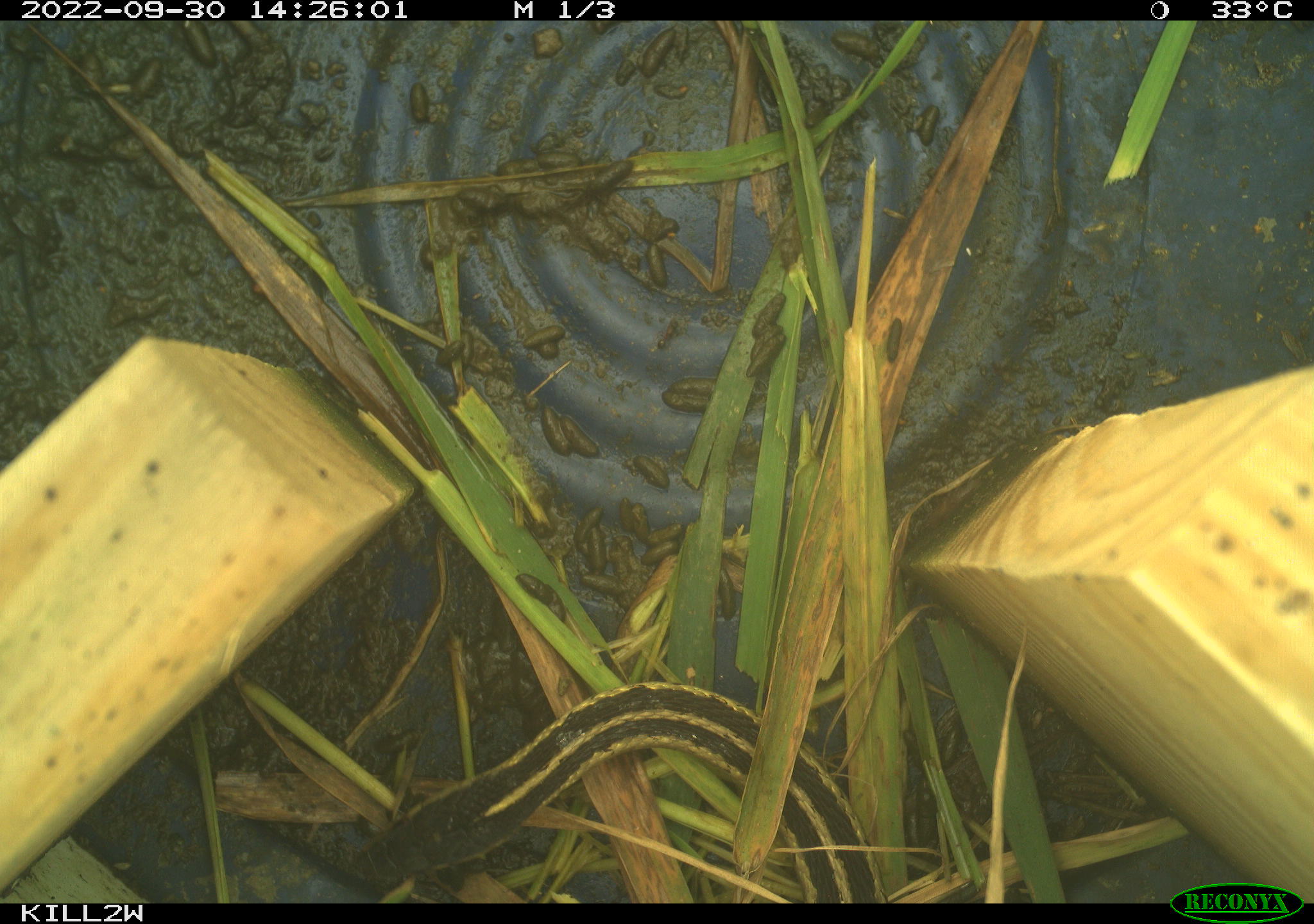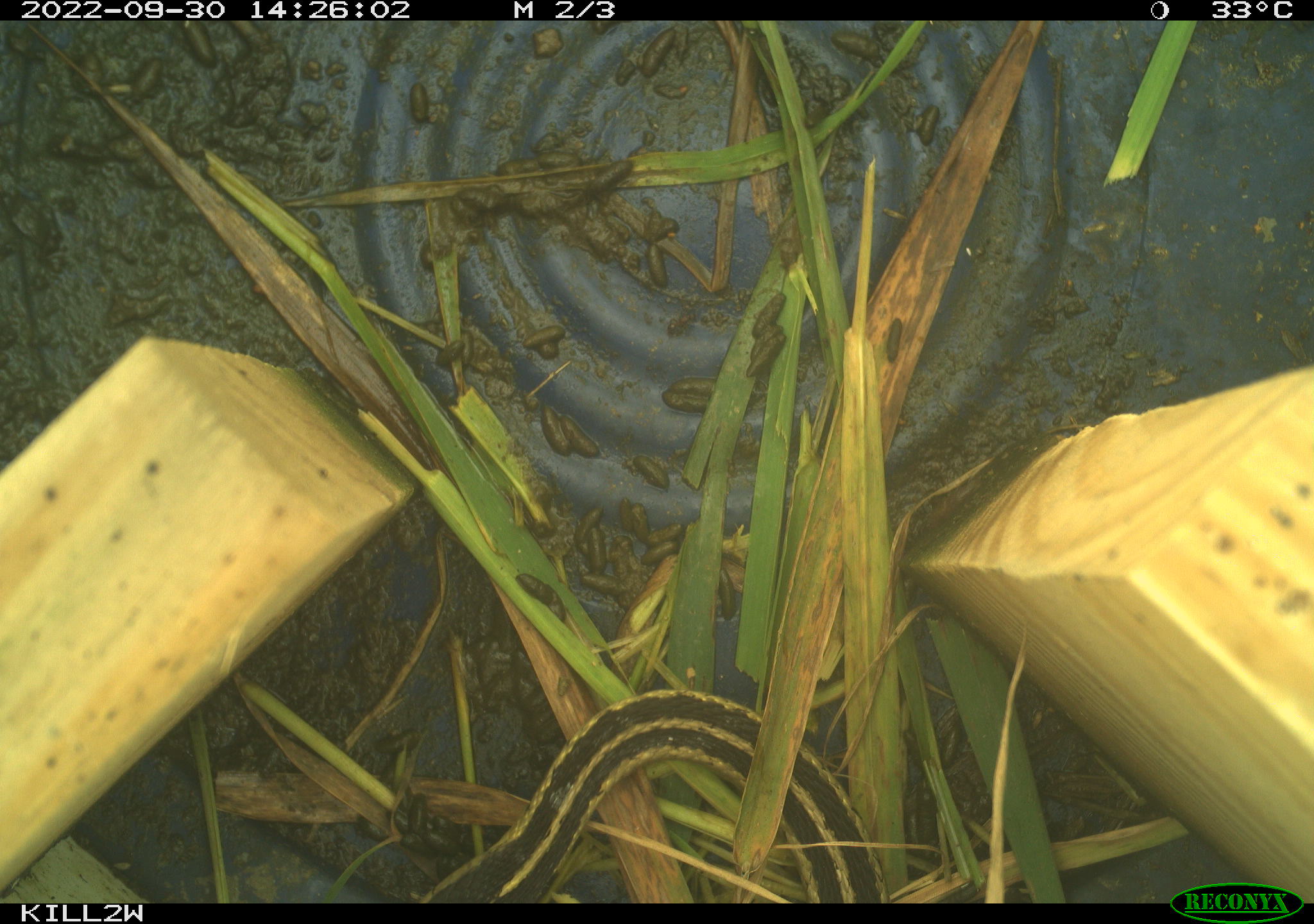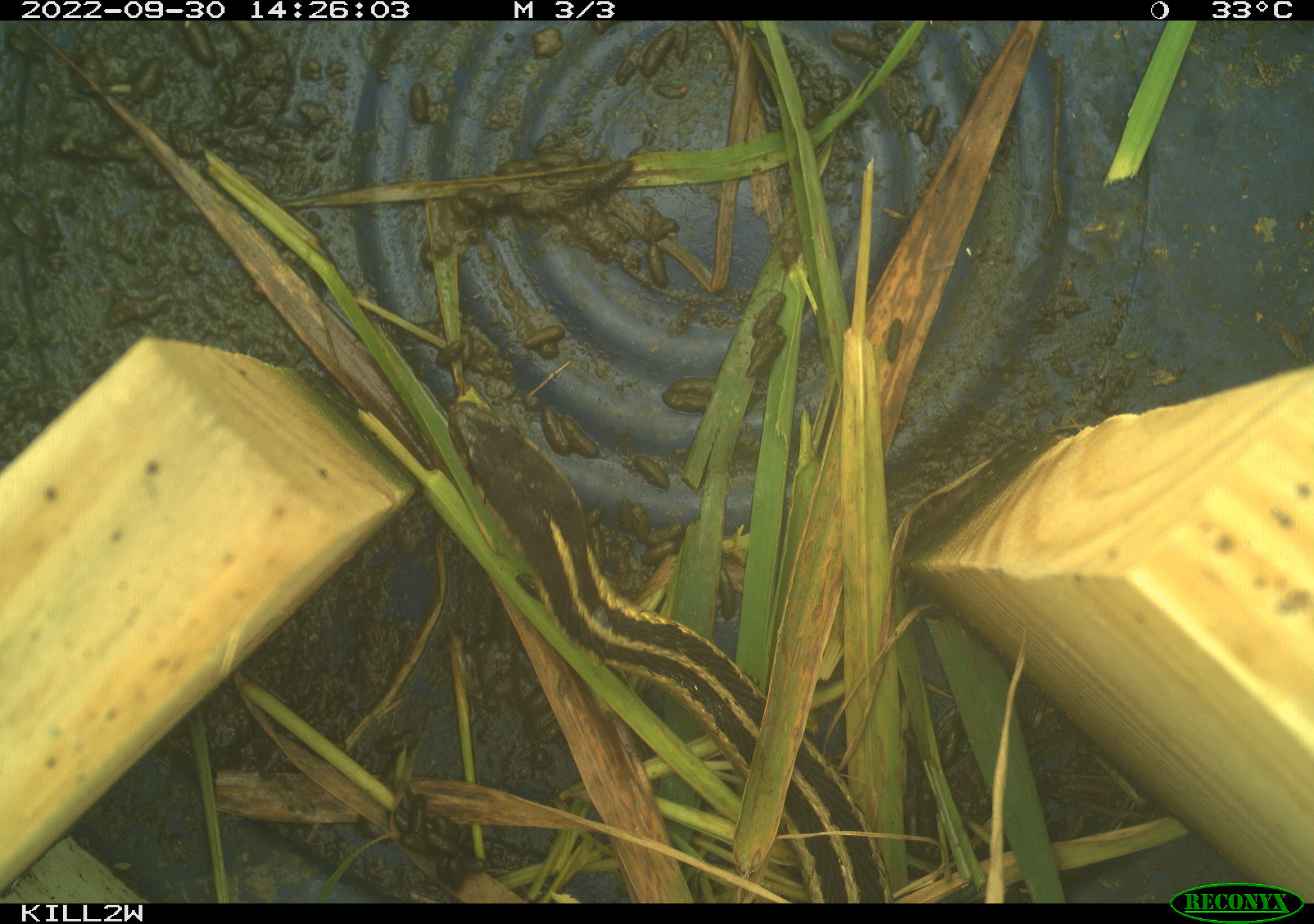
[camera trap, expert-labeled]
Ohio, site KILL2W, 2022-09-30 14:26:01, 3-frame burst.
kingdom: Animalia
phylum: Chordata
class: Reptilia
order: Squamata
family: Colubridae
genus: Thamnophis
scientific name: Thamnophis sirtalis sirtalis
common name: eastern gartersnake